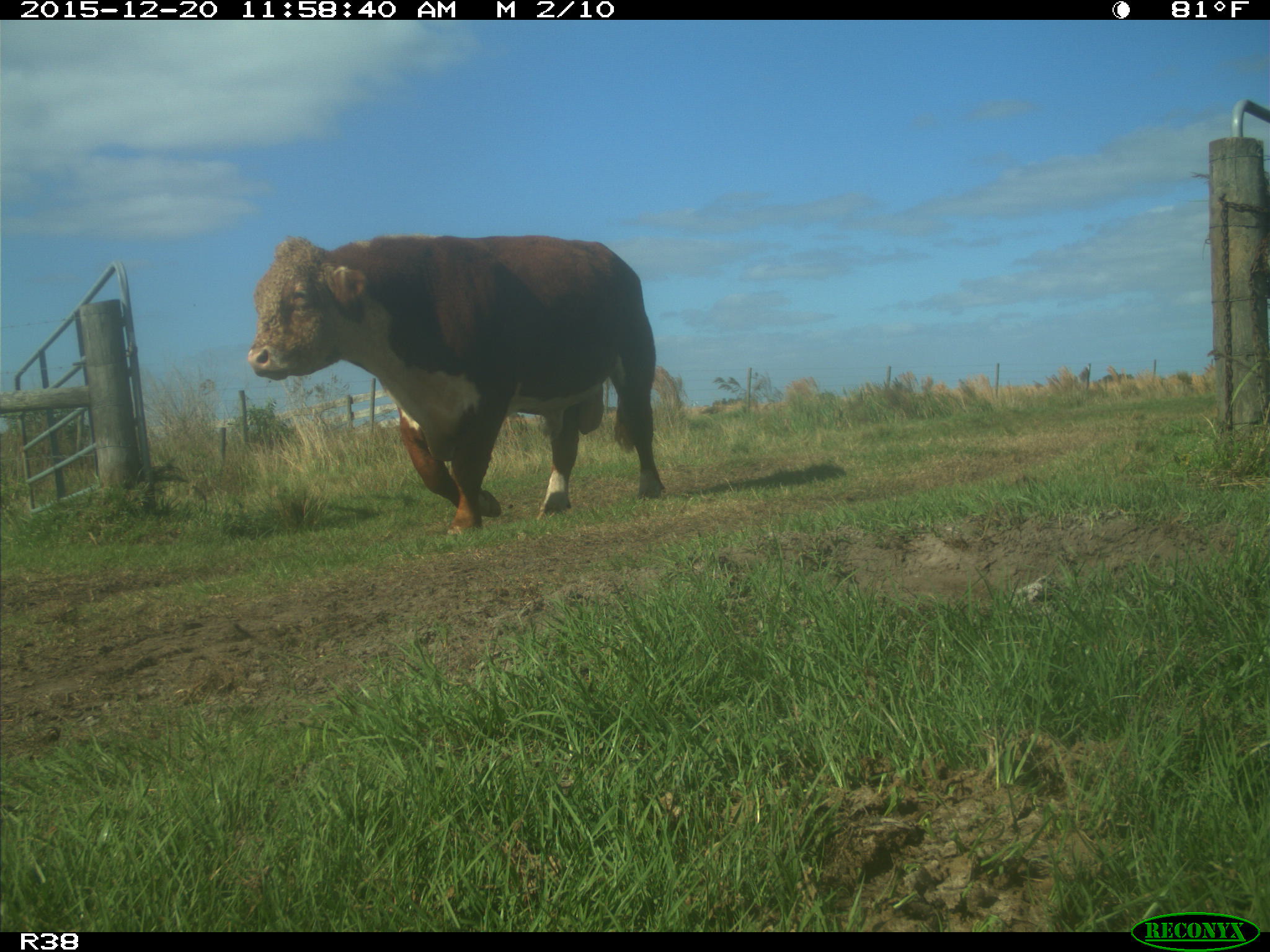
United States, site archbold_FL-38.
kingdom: Animalia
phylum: Chordata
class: Mammalia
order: Artiodactyla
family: Bovidae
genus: Bos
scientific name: Bos taurus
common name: domestic cow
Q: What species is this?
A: Bos taurus (domestic cow).